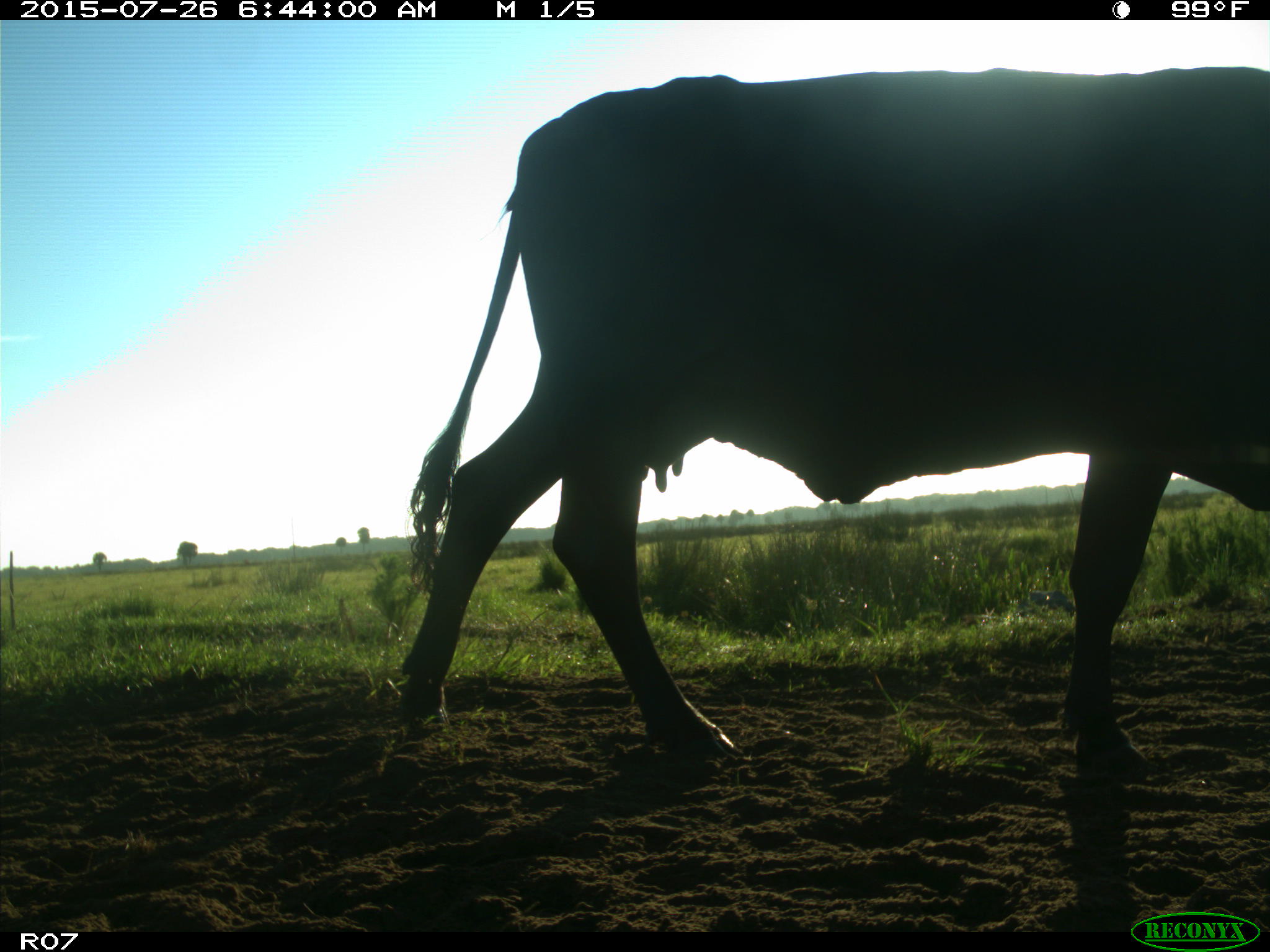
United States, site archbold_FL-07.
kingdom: Animalia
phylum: Chordata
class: Mammalia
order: Artiodactyla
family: Bovidae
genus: Bos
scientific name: Bos taurus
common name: domestic cow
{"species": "Bos taurus (domestic cow)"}